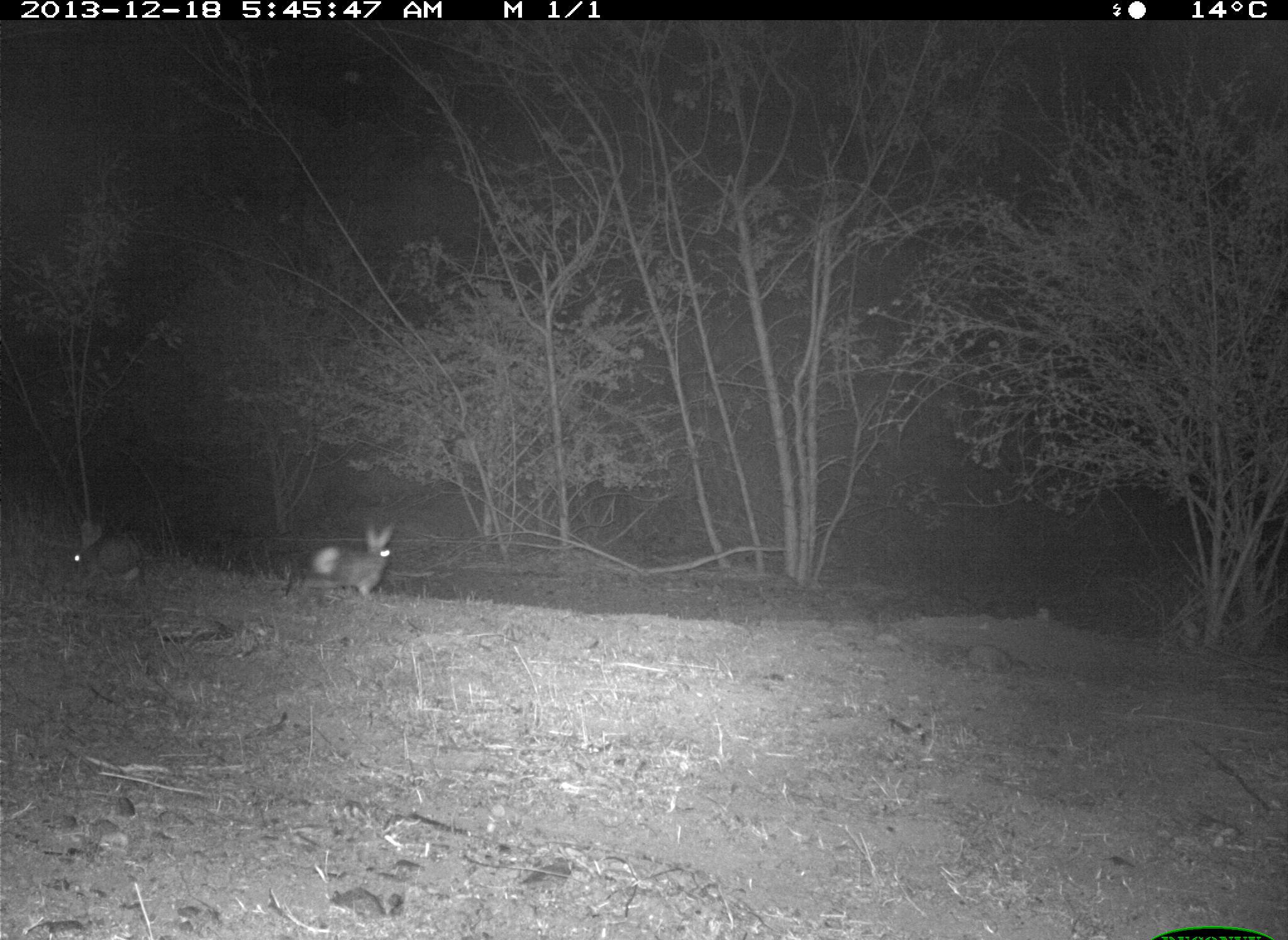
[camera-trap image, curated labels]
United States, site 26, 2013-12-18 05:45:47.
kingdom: Animalia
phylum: Chordata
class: Mammalia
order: Lagomorpha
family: Leporidae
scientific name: Leporidae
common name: rabbits and hares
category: rabbit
Rabbit (rabbits and hares) (Leporidae).